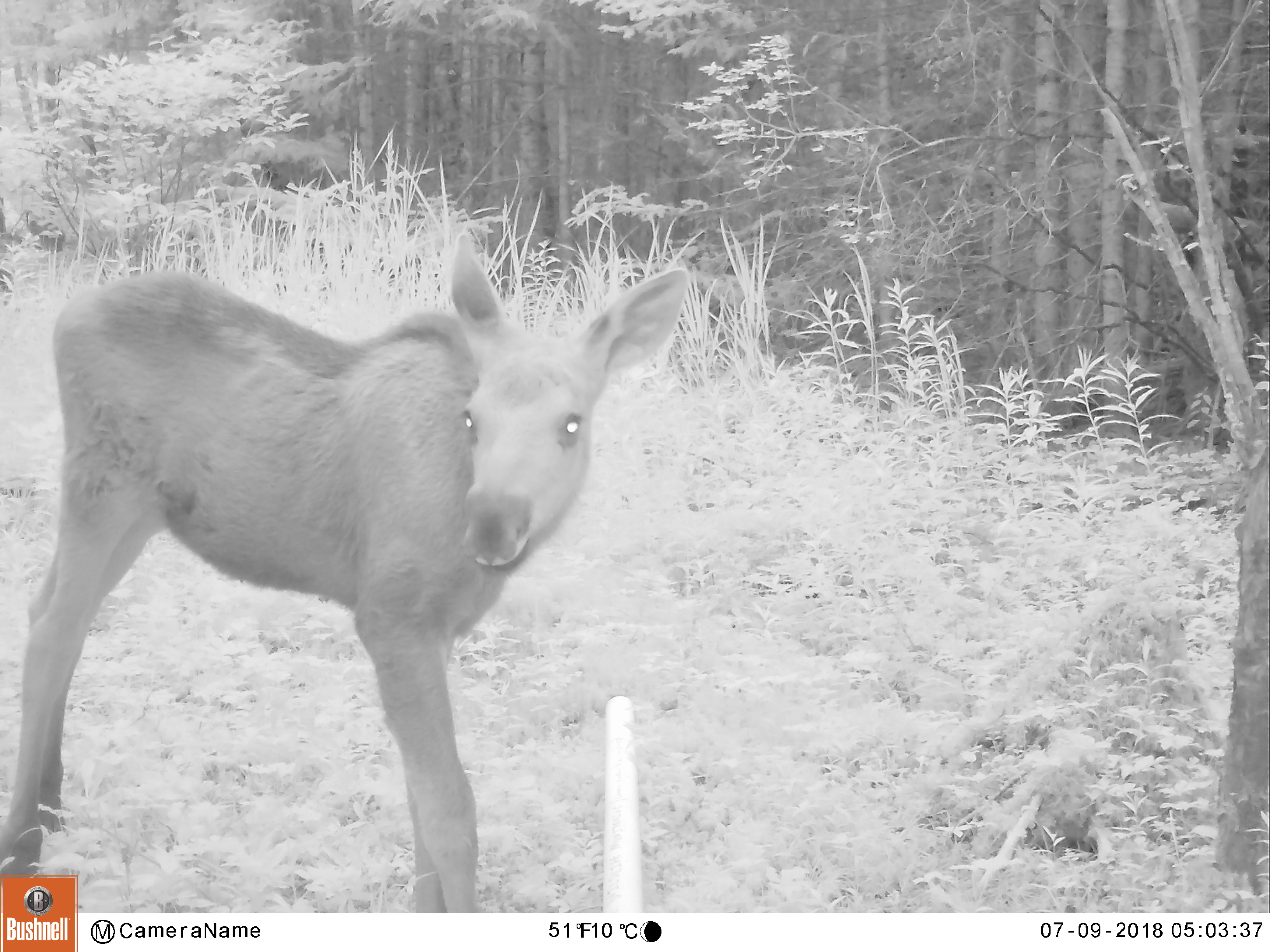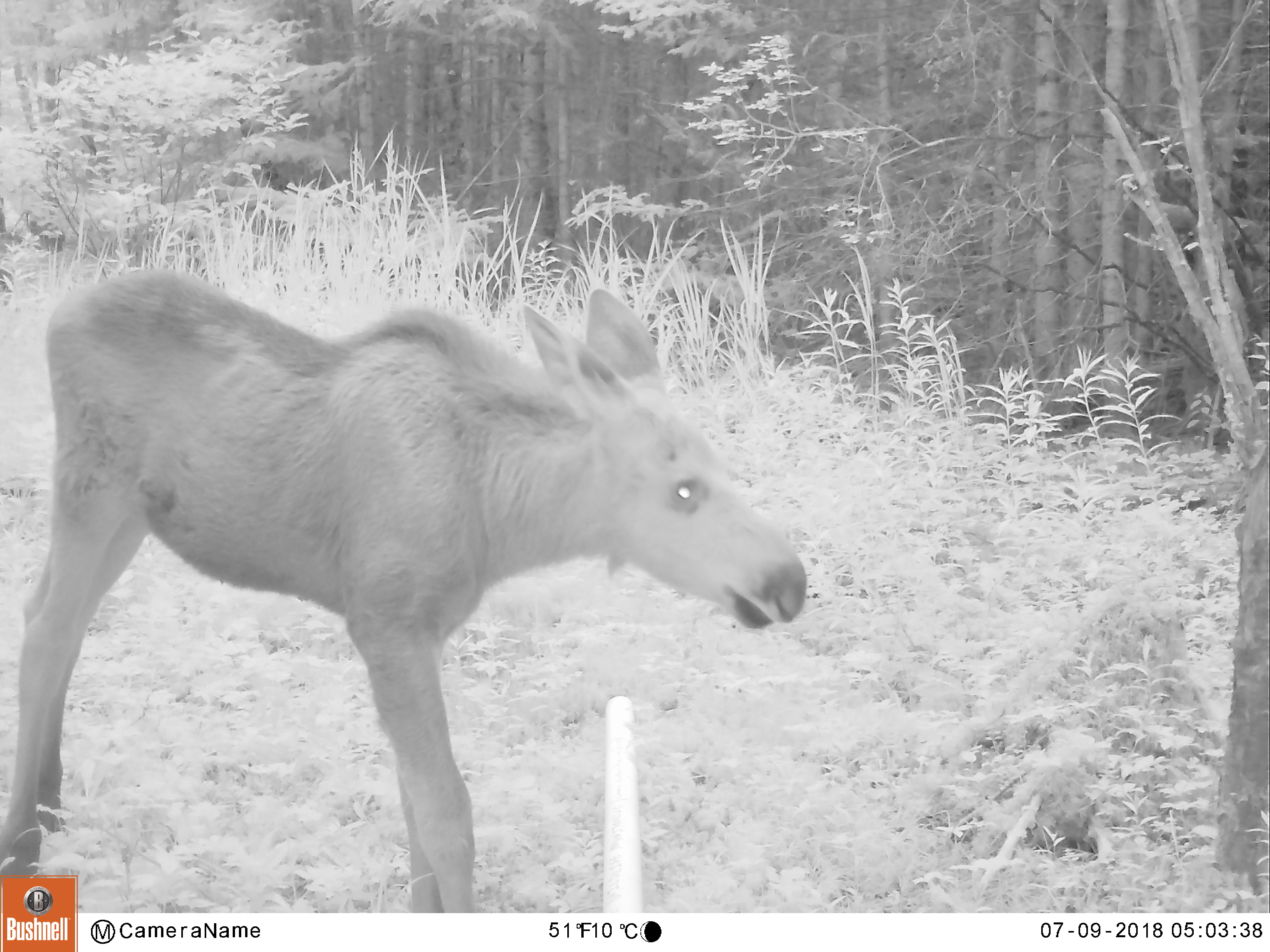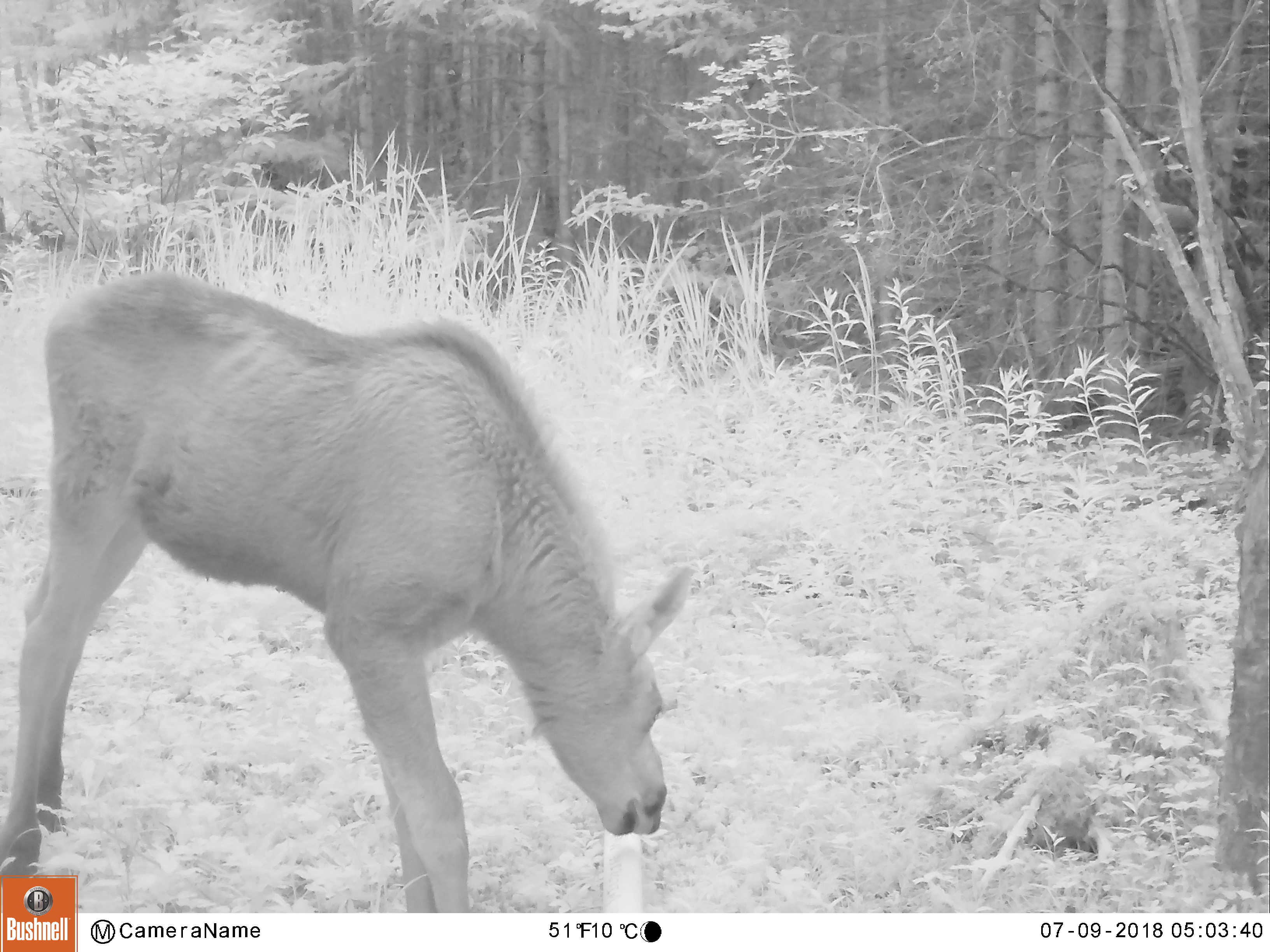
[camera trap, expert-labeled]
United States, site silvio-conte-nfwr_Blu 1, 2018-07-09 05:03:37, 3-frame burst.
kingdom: Animalia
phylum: Chordata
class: Mammalia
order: Artiodactyla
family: Cervidae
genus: Alces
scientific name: Alces alces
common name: moose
Moose (Alces alces).